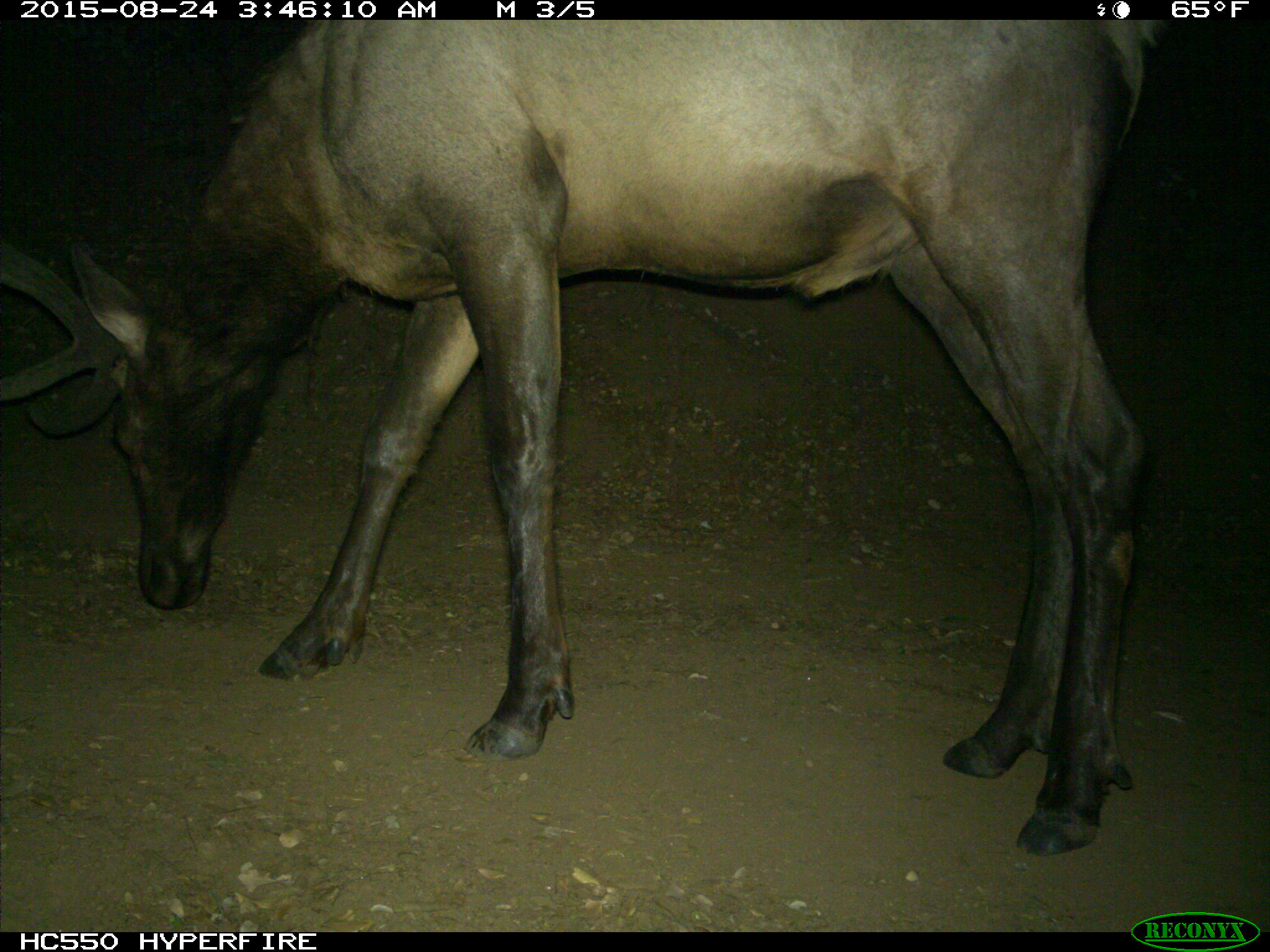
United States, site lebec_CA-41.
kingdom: Animalia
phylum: Chordata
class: Mammalia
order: Artiodactyla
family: Cervidae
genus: Cervus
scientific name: Cervus canadensis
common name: elk